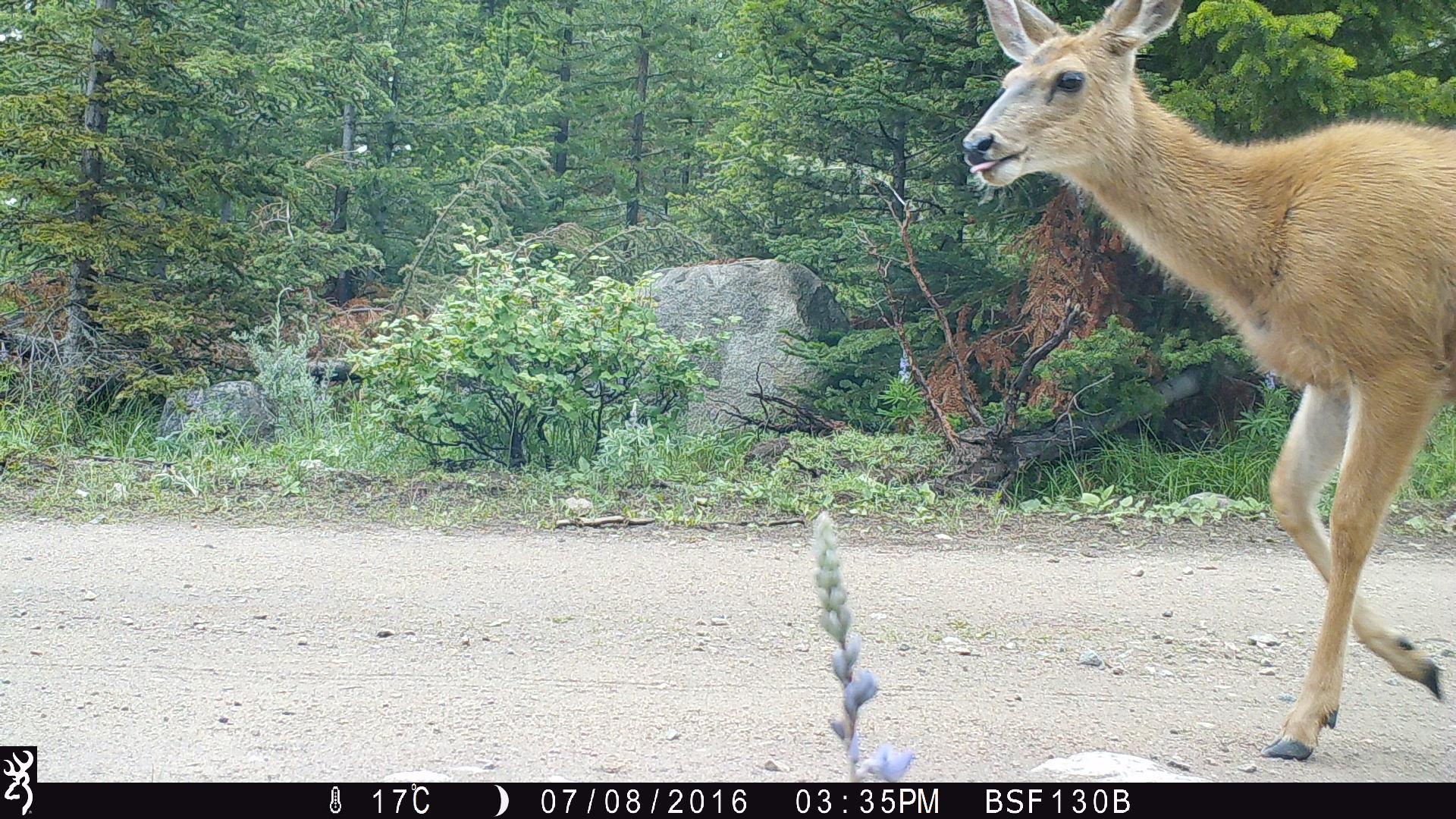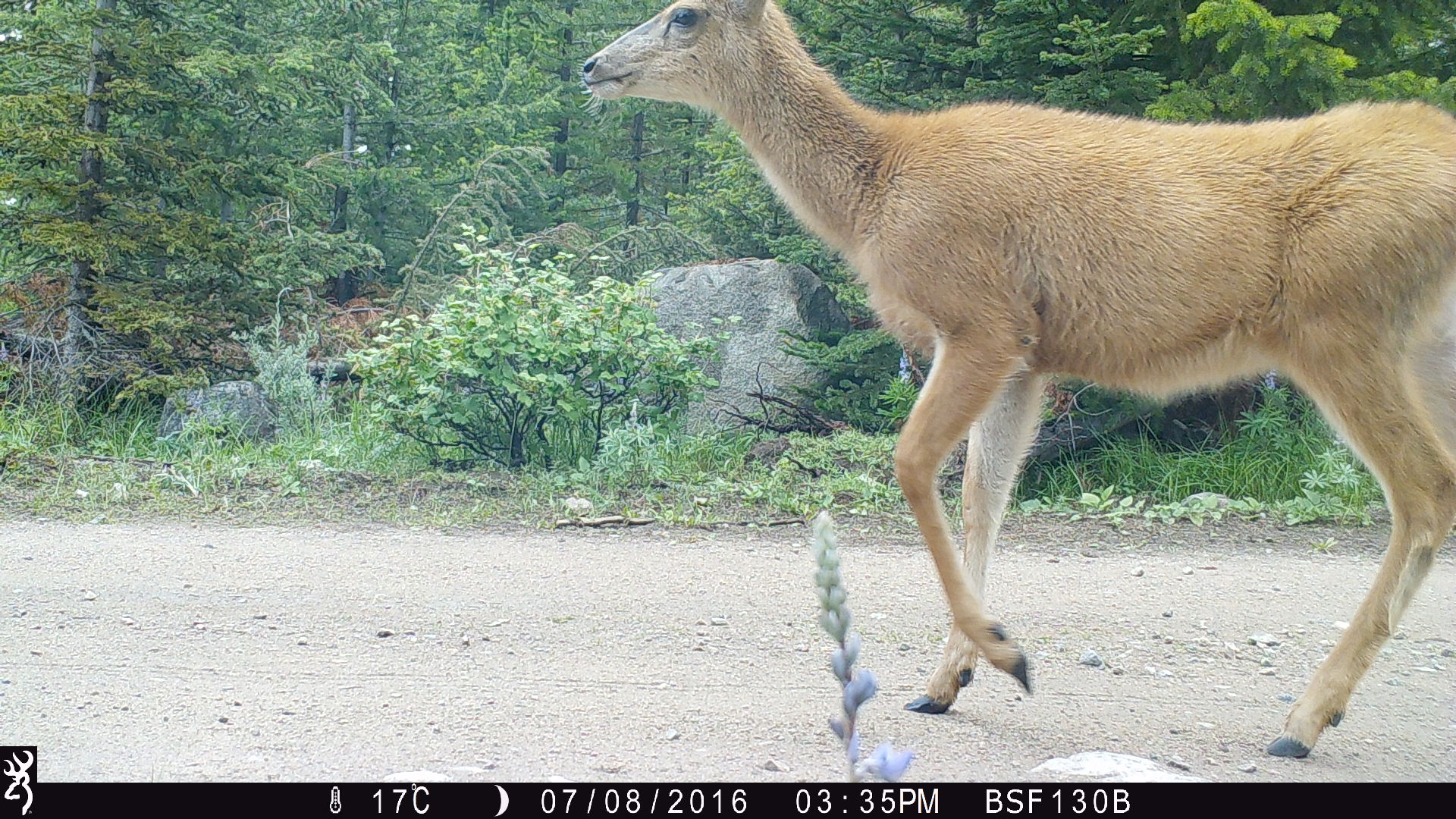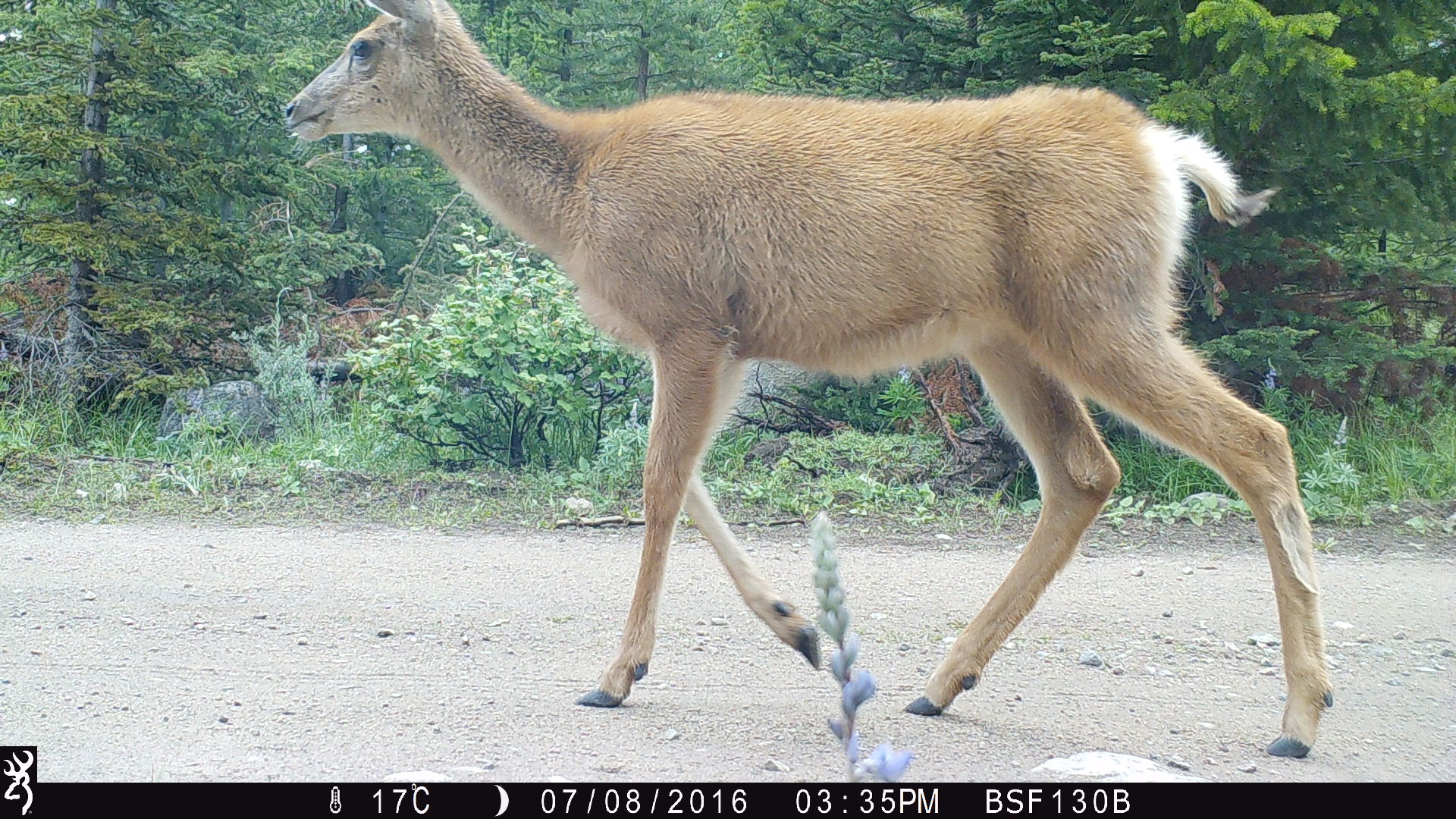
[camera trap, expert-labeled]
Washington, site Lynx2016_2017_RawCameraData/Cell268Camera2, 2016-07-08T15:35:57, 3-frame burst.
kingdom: Animalia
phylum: Chordata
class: Mammalia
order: Artiodactyla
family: Cervidae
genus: Odocoileus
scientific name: Odocoileus hemionus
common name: mule deer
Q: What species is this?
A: Odocoileus hemionus (mule deer).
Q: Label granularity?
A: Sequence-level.